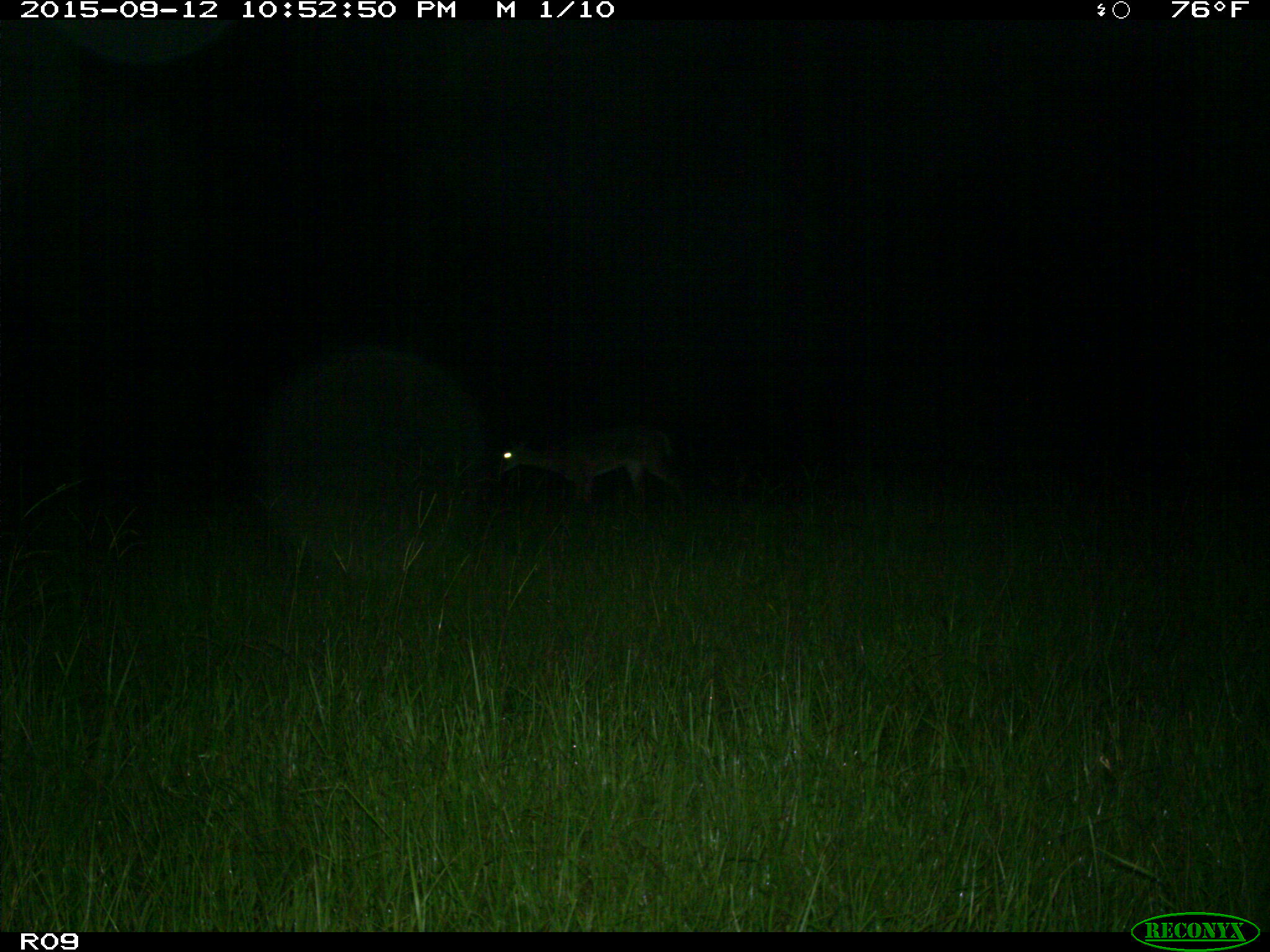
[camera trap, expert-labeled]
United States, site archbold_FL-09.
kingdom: Animalia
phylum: Chordata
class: Mammalia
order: Artiodactyla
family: Cervidae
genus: Odocoileus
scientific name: Odocoileus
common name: deer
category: unidentified deer